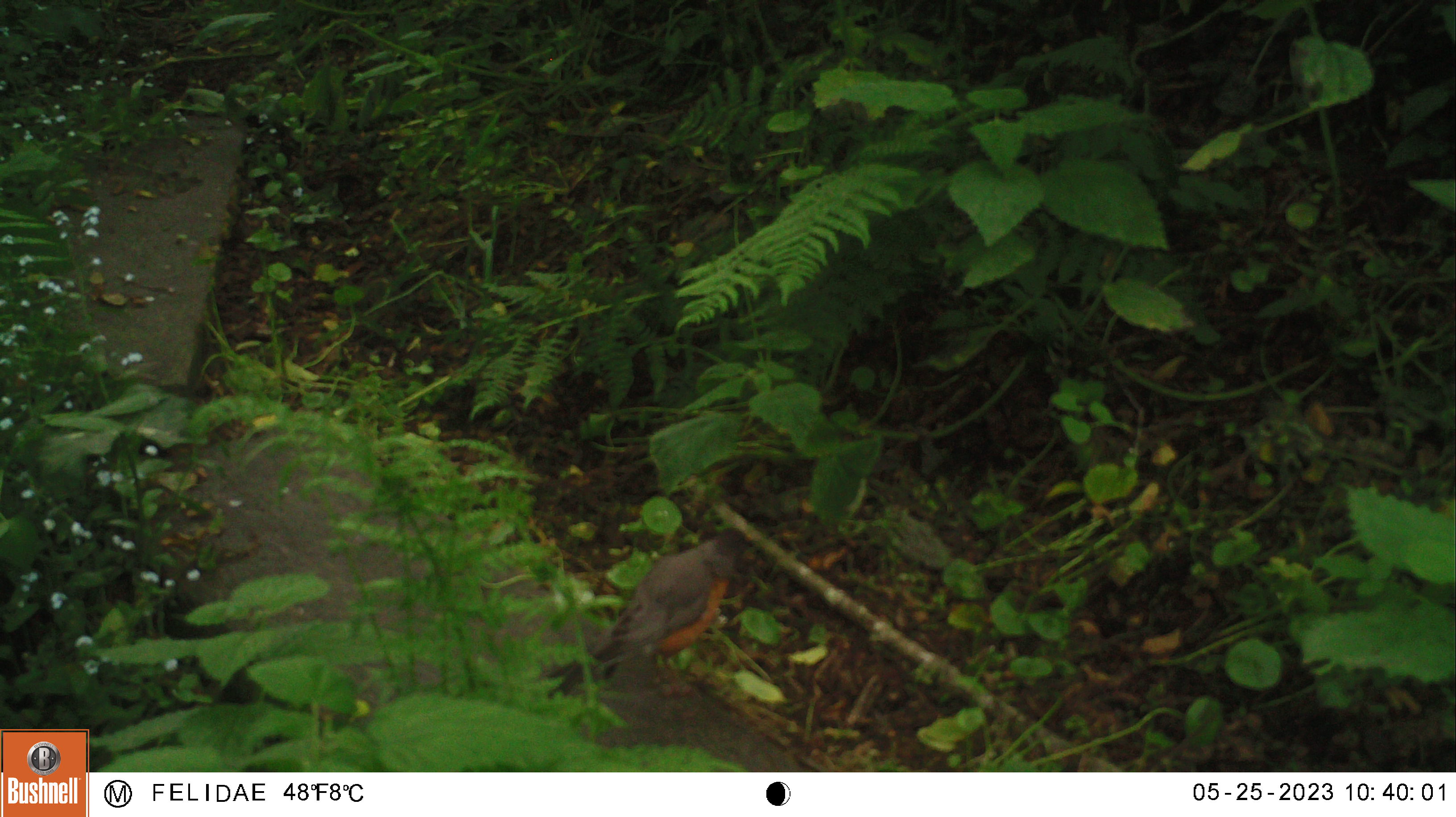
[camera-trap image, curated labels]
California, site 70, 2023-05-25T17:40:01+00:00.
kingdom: Animalia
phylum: Chordata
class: Aves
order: Passeriformes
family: Turdidae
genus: Turdus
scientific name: Turdus migratorius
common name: american robin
American robin (Turdus migratorius).